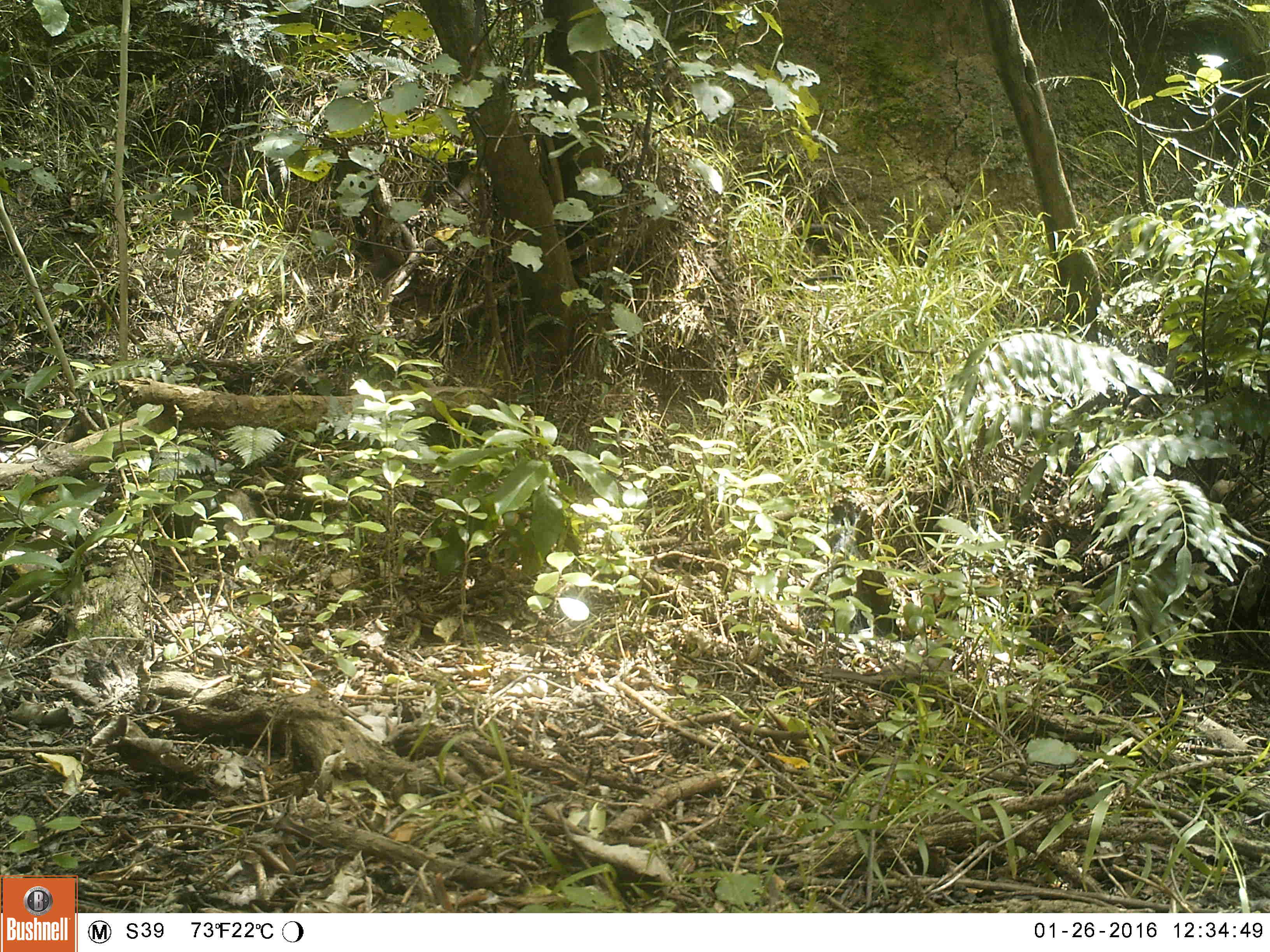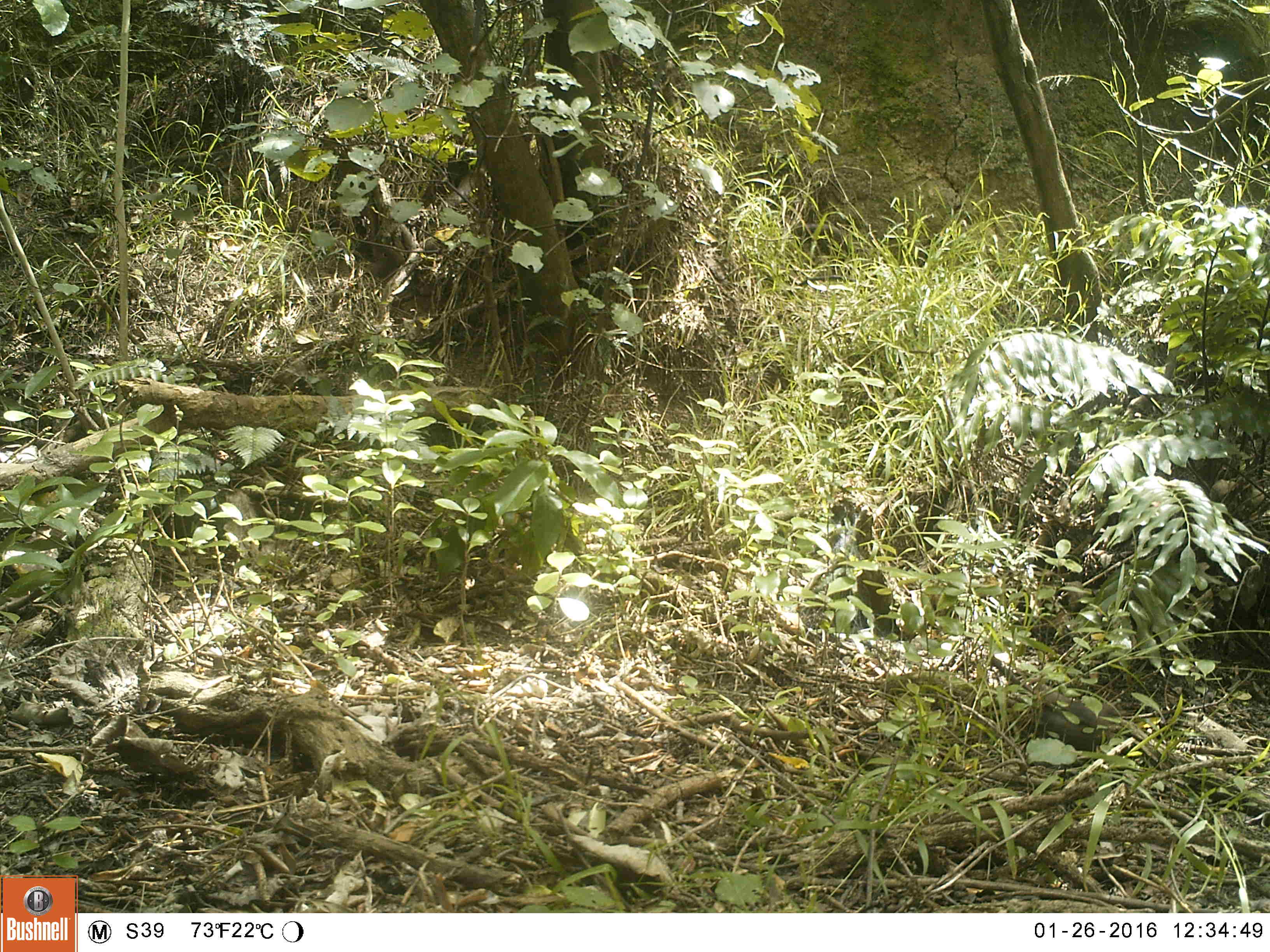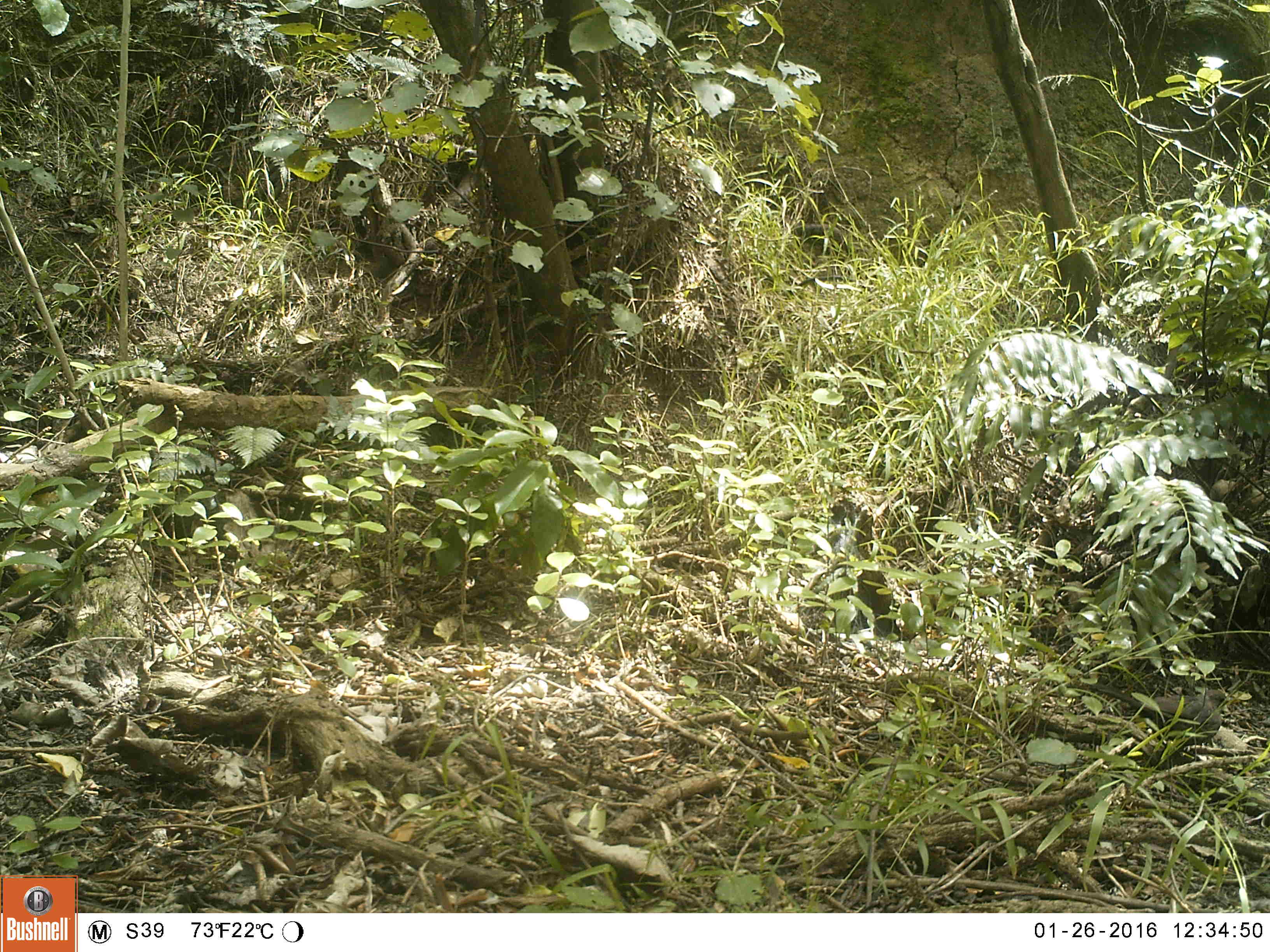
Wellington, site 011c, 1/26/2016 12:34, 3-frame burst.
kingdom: Animalia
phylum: Chordata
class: Aves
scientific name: Aves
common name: bird